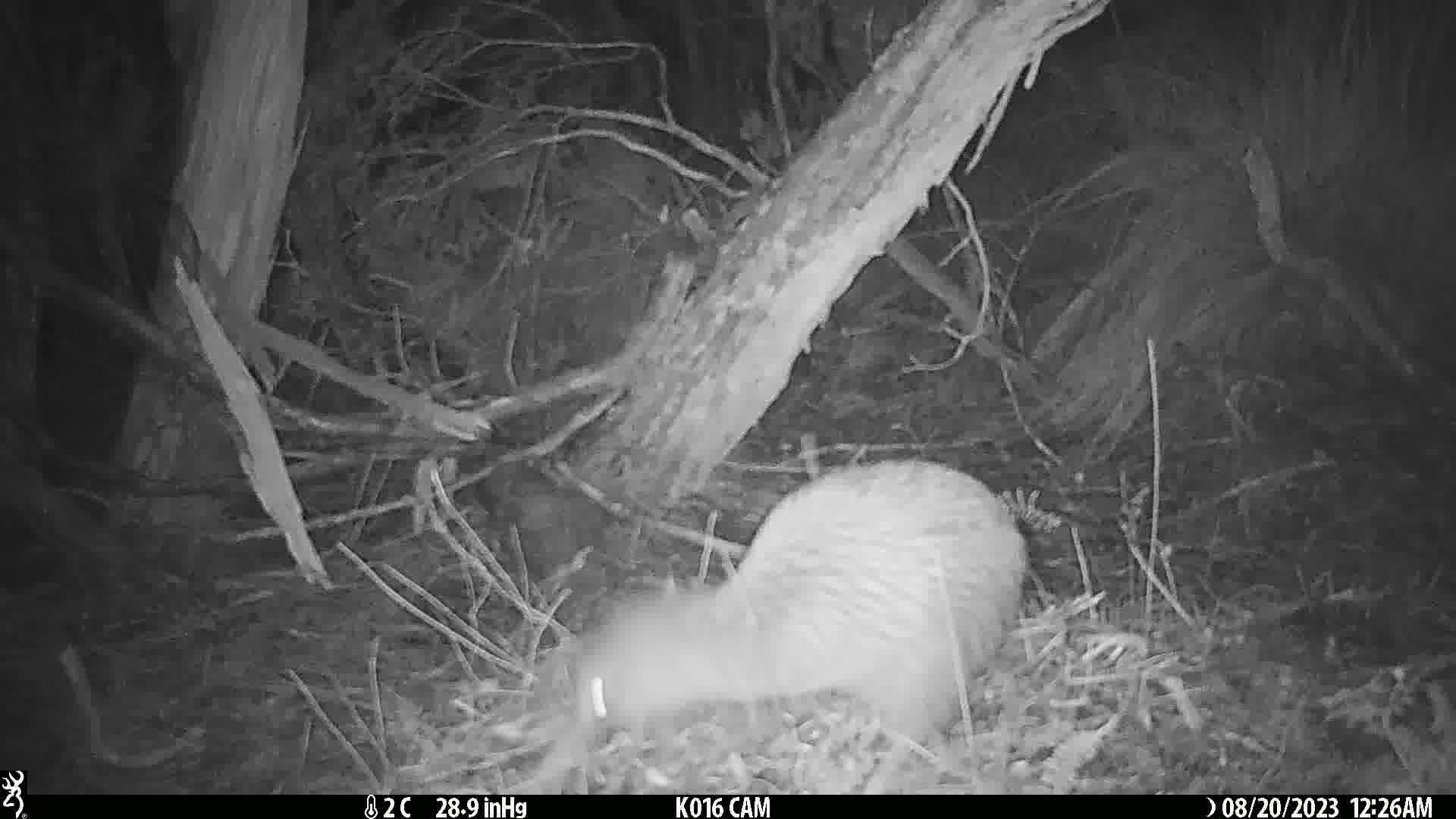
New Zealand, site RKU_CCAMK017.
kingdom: Animalia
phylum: Chordata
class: Aves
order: Apterygiformes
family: Apterygidae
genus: Apteryx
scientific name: Apteryx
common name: kiwi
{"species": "kiwi (Apteryx)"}